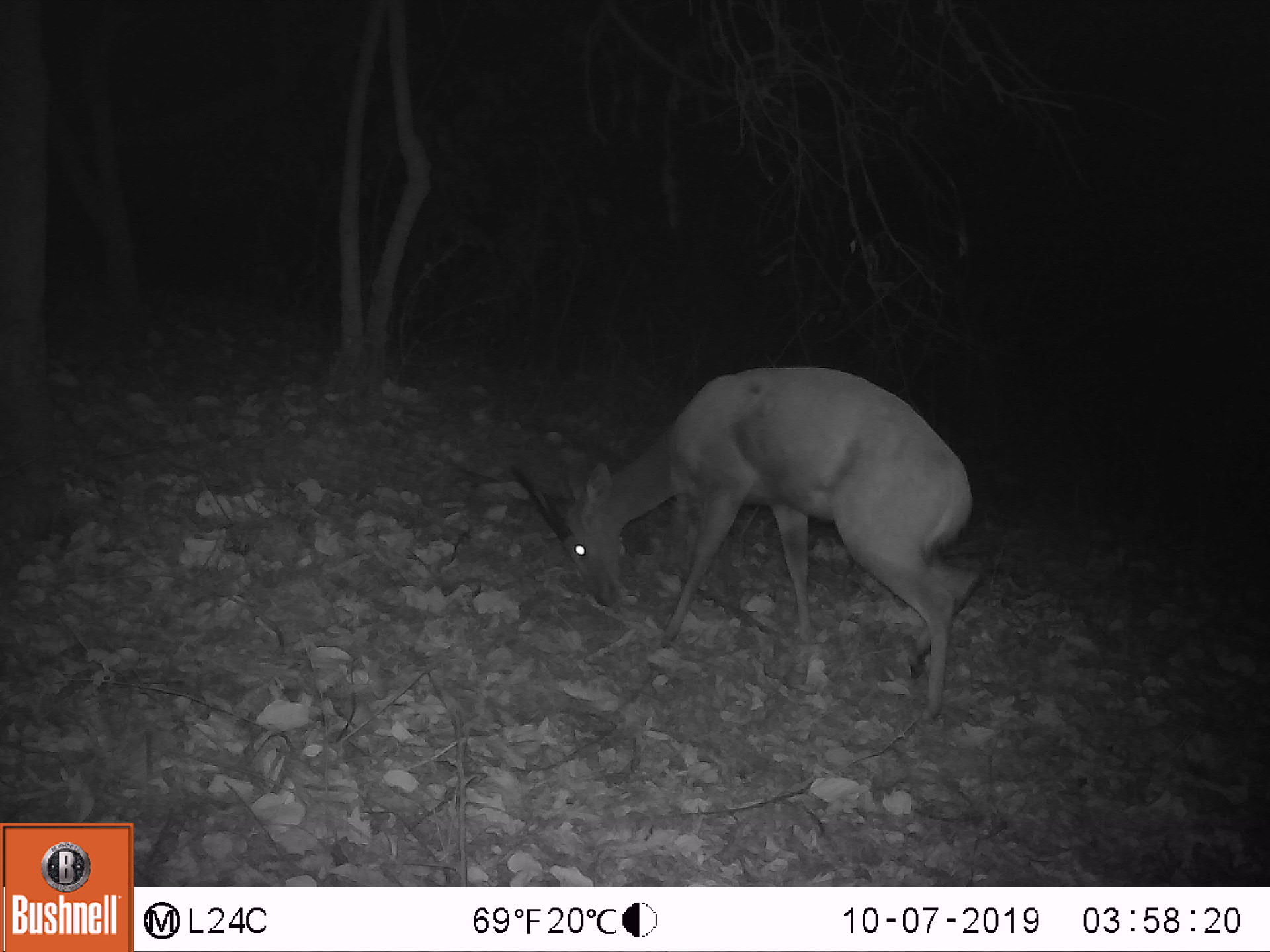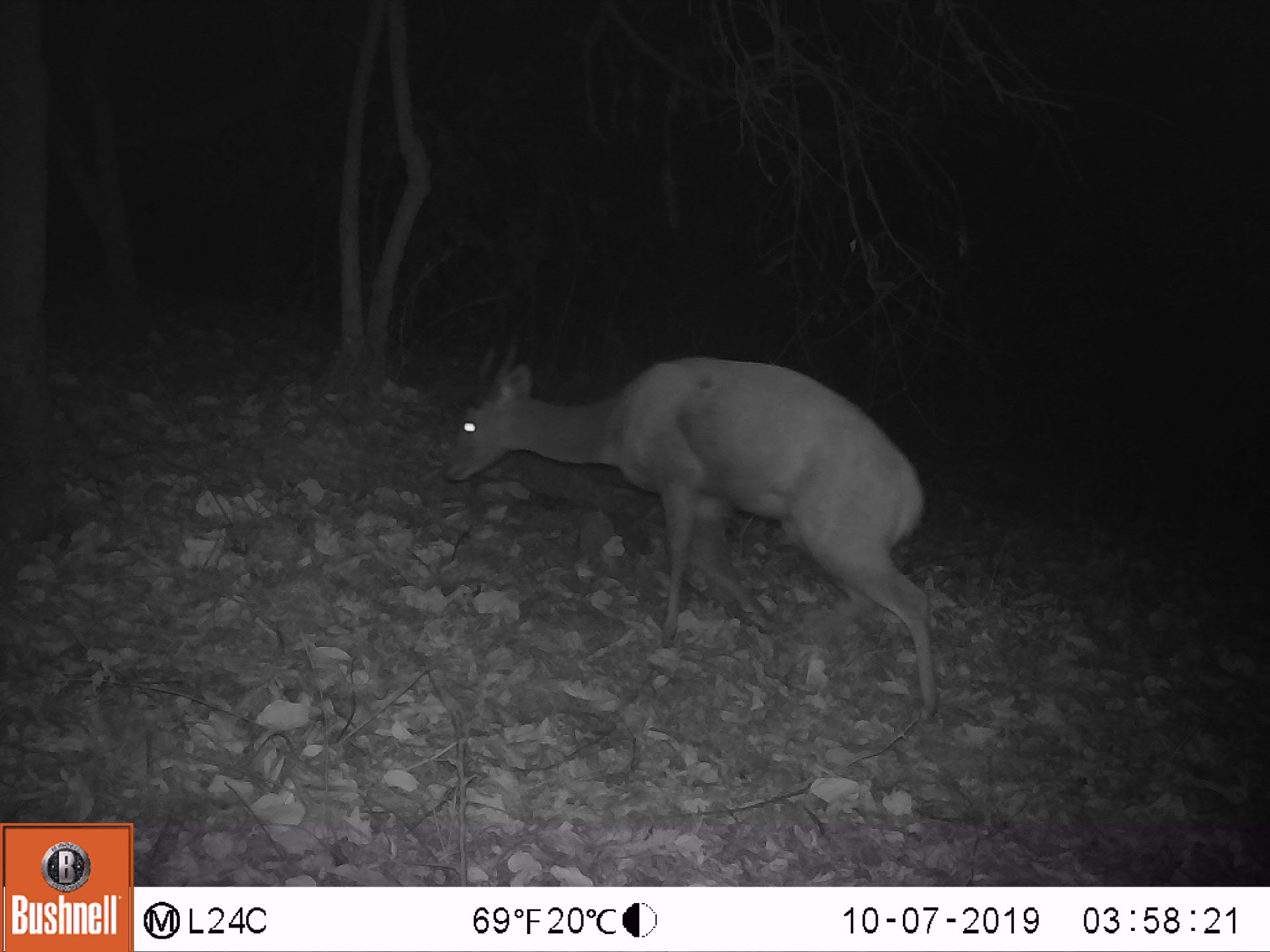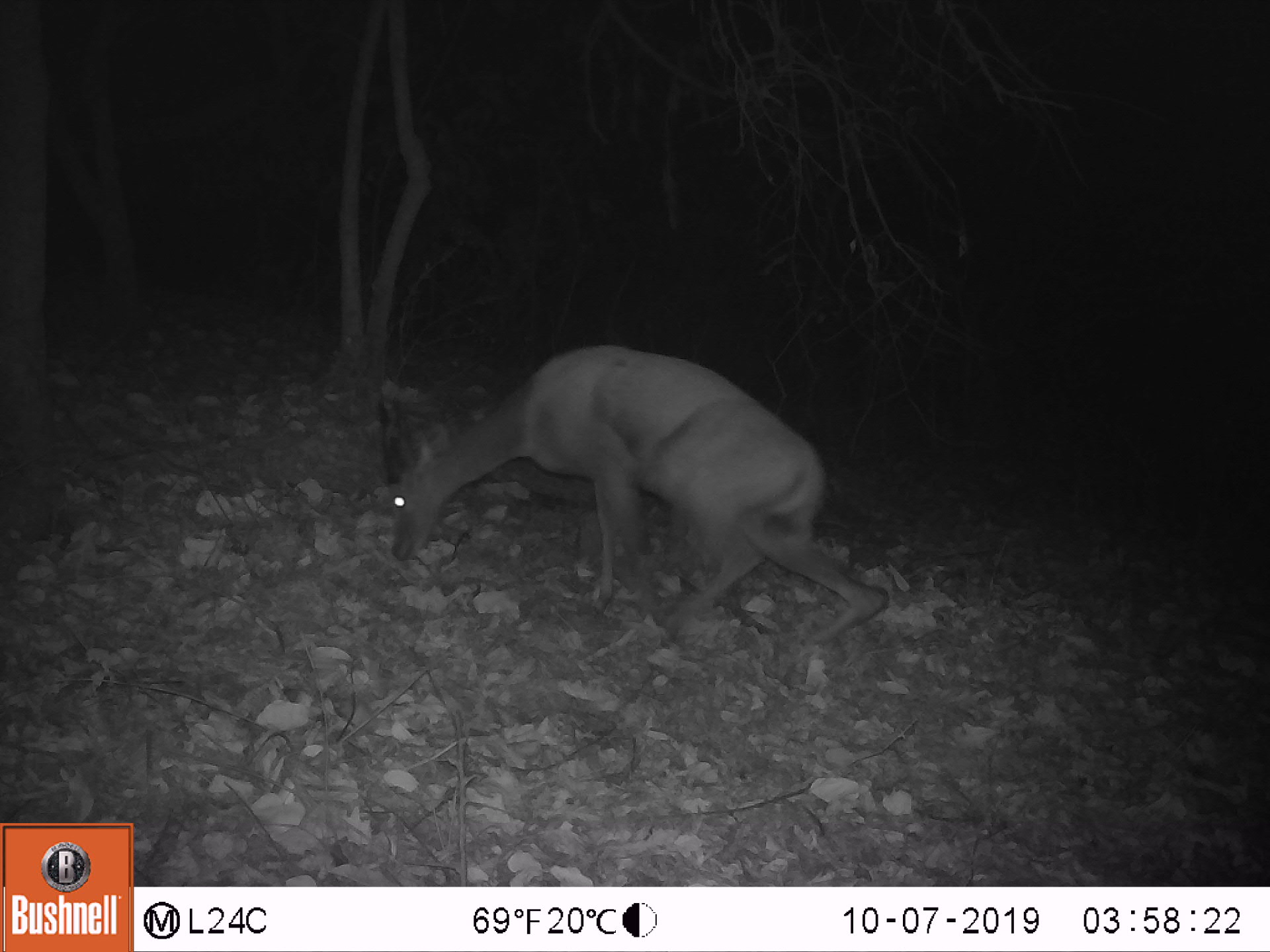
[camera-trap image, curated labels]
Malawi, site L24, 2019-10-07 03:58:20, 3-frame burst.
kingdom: Animalia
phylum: Chordata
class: Mammalia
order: Artiodactyla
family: Bovidae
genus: Tragelaphus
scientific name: Tragelaphus sylvaticus sylvaticus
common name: cape bushbuck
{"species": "cape bushbuck (Tragelaphus sylvaticus sylvaticus)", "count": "1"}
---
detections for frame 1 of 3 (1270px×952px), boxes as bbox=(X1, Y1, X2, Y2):
cape bushbuck: bbox=(506, 370, 986, 722)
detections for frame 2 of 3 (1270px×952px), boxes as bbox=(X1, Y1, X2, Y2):
cape bushbuck: bbox=(431, 309, 943, 724)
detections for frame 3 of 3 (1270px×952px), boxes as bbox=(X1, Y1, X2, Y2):
cape bushbuck: bbox=(365, 344, 899, 647)